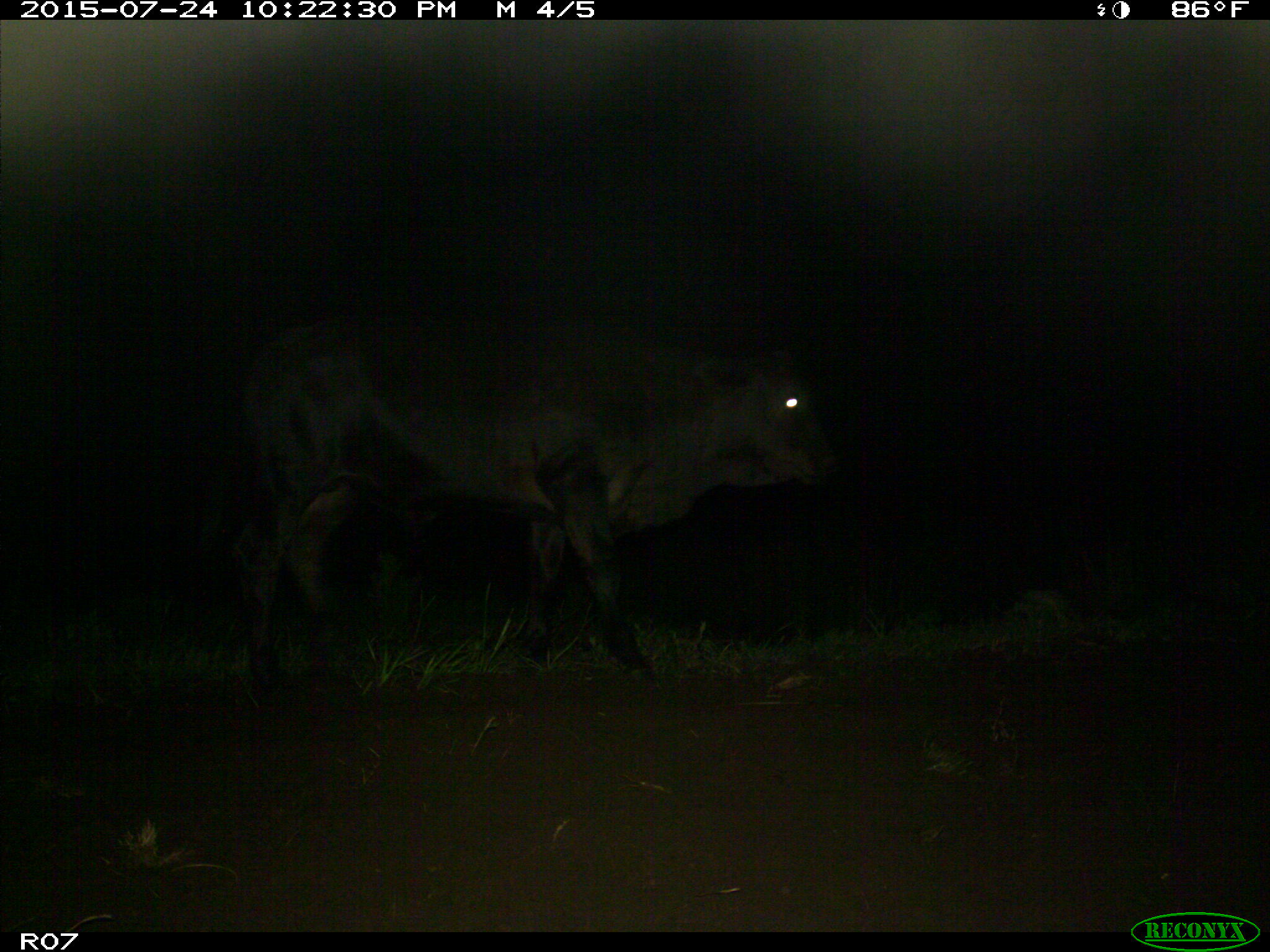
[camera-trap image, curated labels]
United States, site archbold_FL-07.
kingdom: Animalia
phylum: Chordata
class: Mammalia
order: Artiodactyla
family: Bovidae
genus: Bos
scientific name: Bos taurus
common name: domestic cow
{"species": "Bos taurus (domestic cow)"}